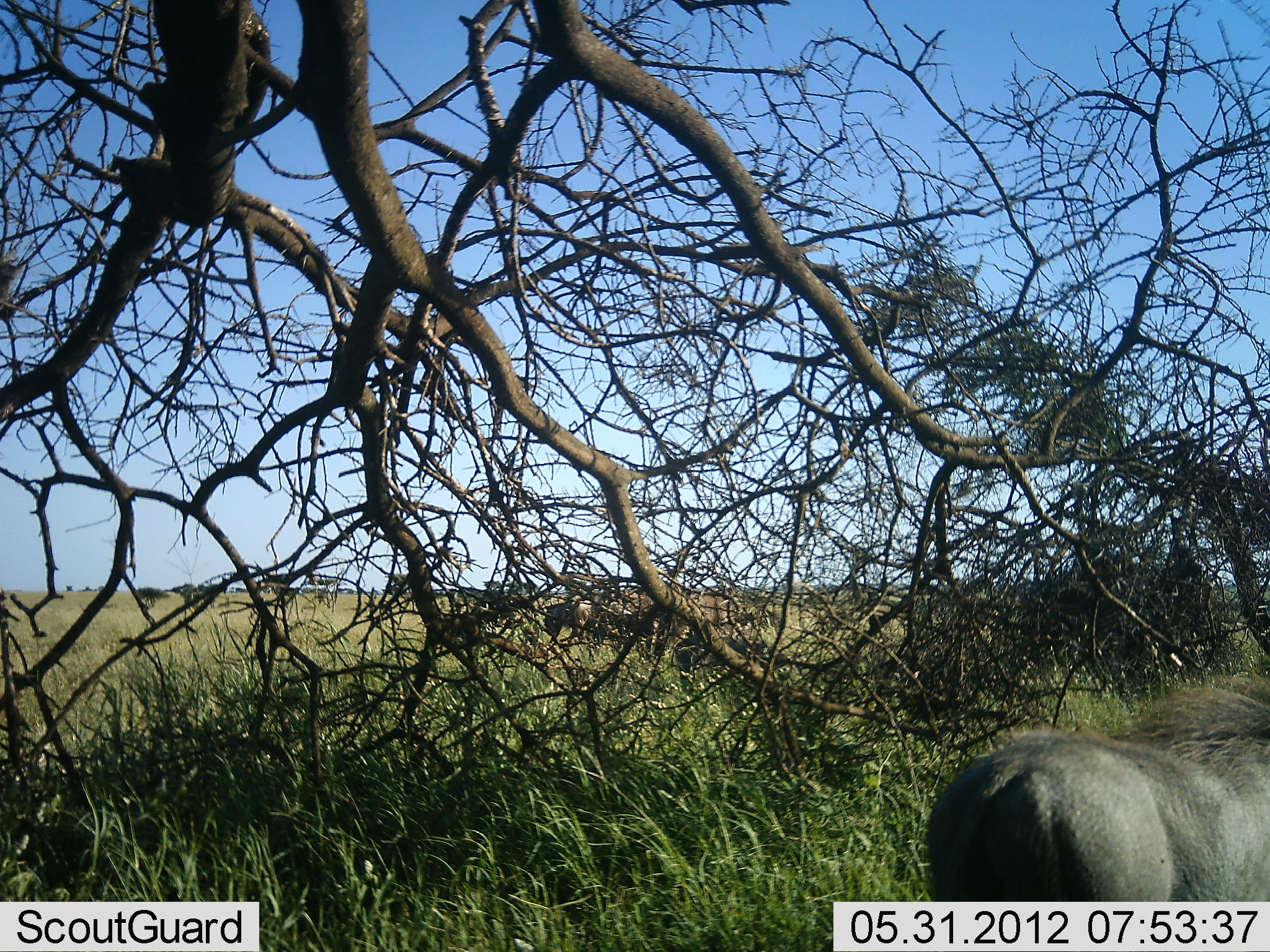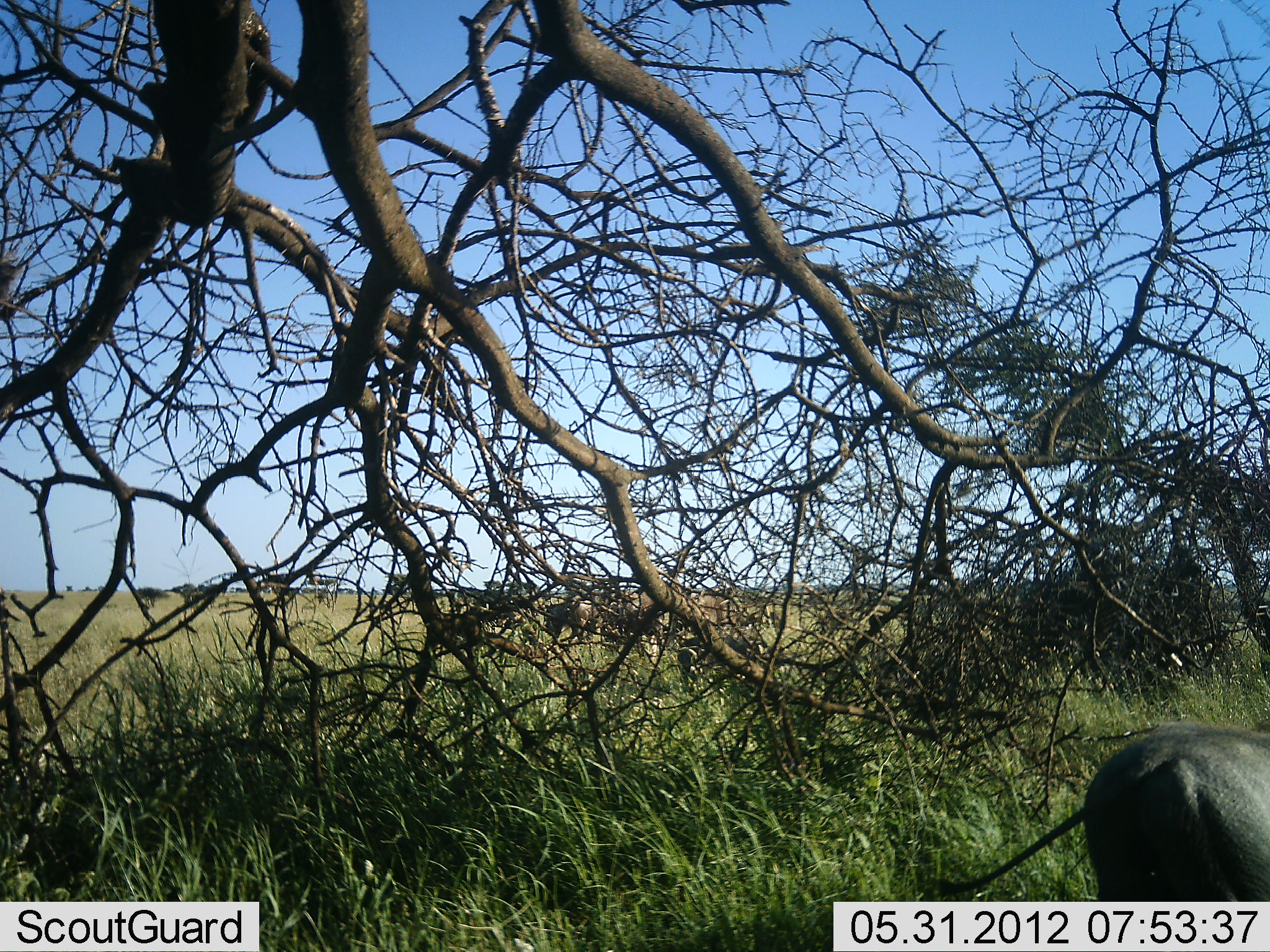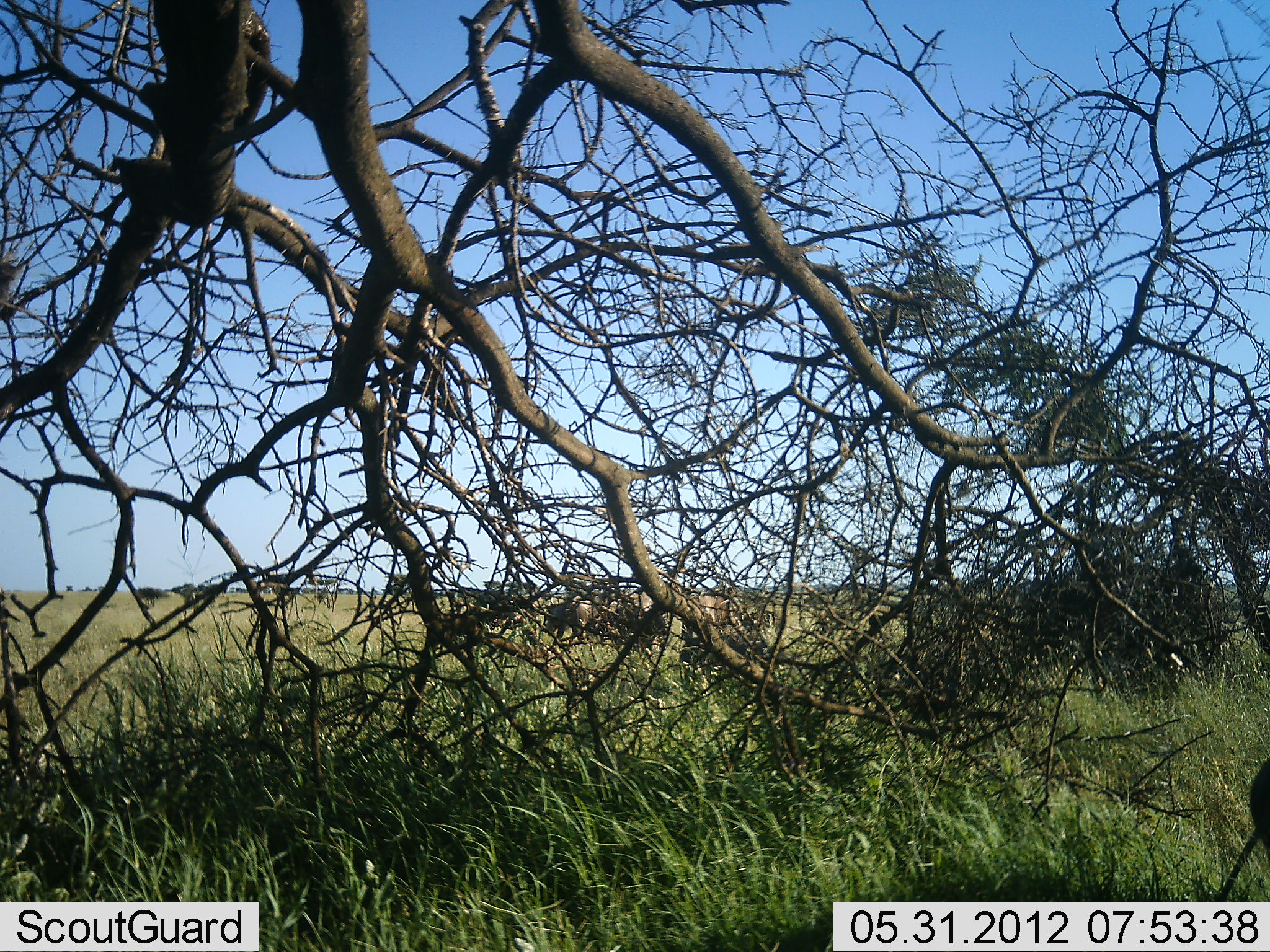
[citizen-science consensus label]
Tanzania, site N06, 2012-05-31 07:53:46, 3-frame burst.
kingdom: Animalia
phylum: Chordata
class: Mammalia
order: Artiodactyla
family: Suidae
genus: Phacochoerus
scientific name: Phacochoerus africanus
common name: warthog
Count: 1.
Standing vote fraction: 0%.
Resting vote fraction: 0%.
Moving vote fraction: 100%.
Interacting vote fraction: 0%.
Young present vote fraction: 0%.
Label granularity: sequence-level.